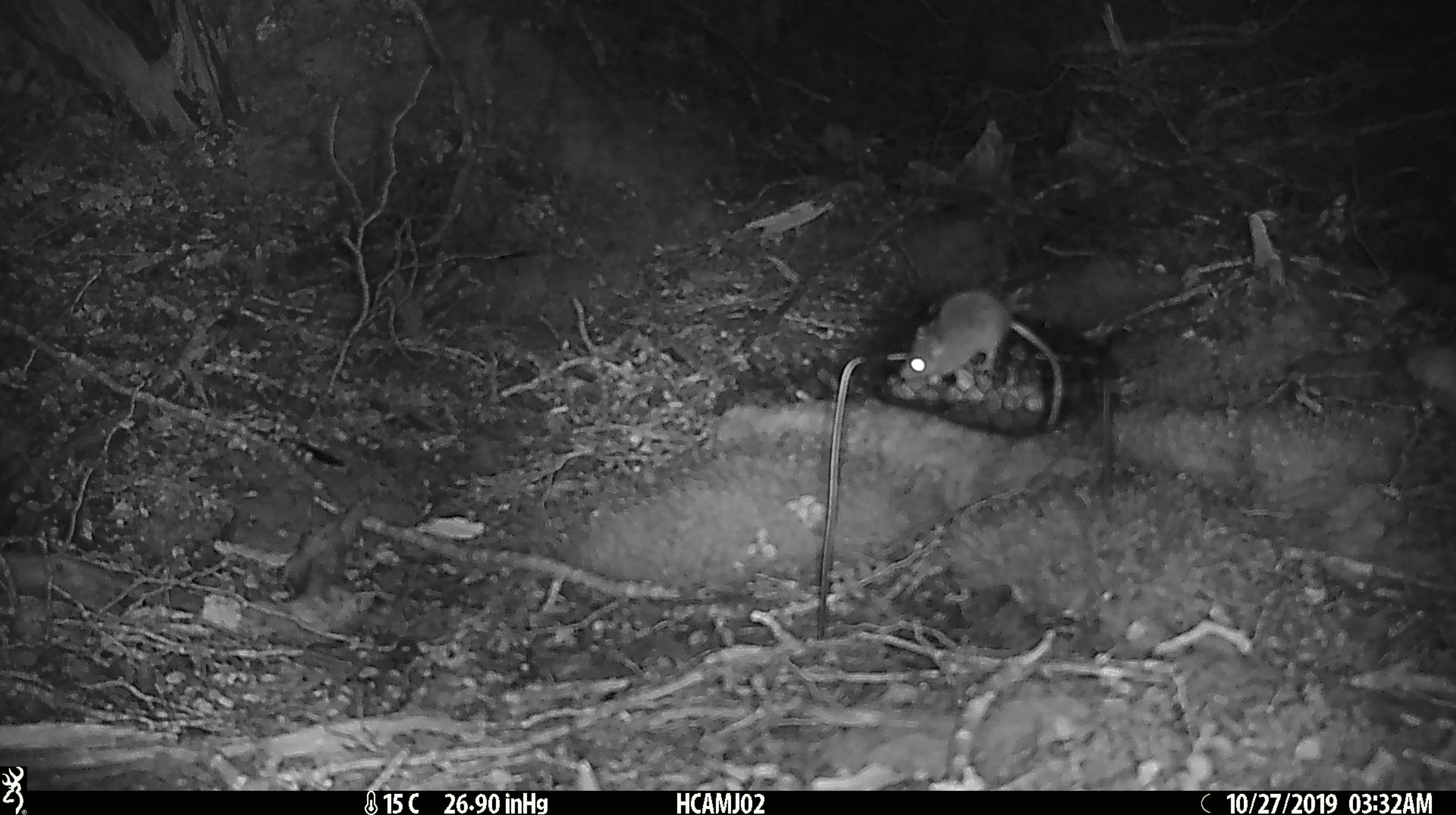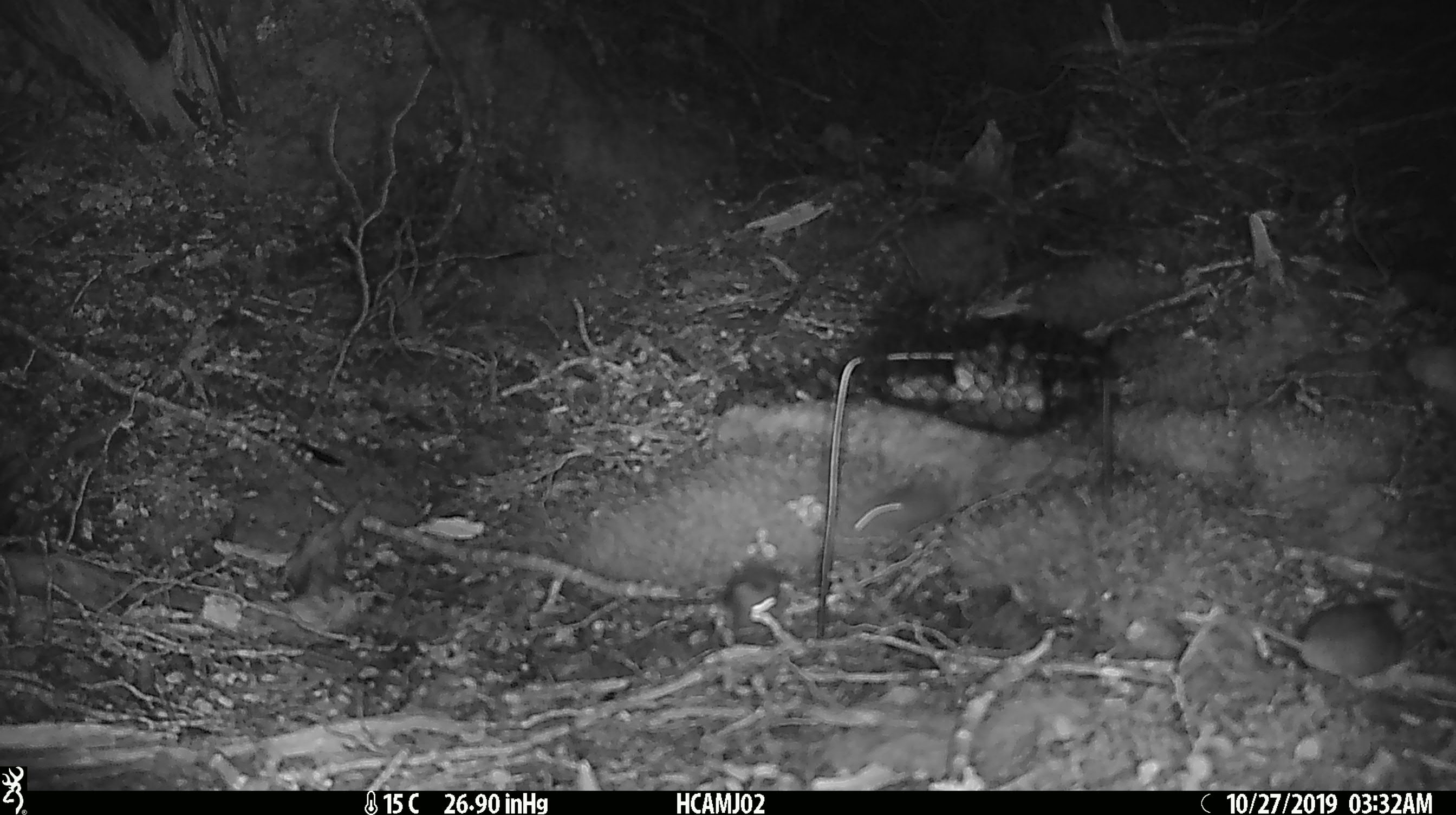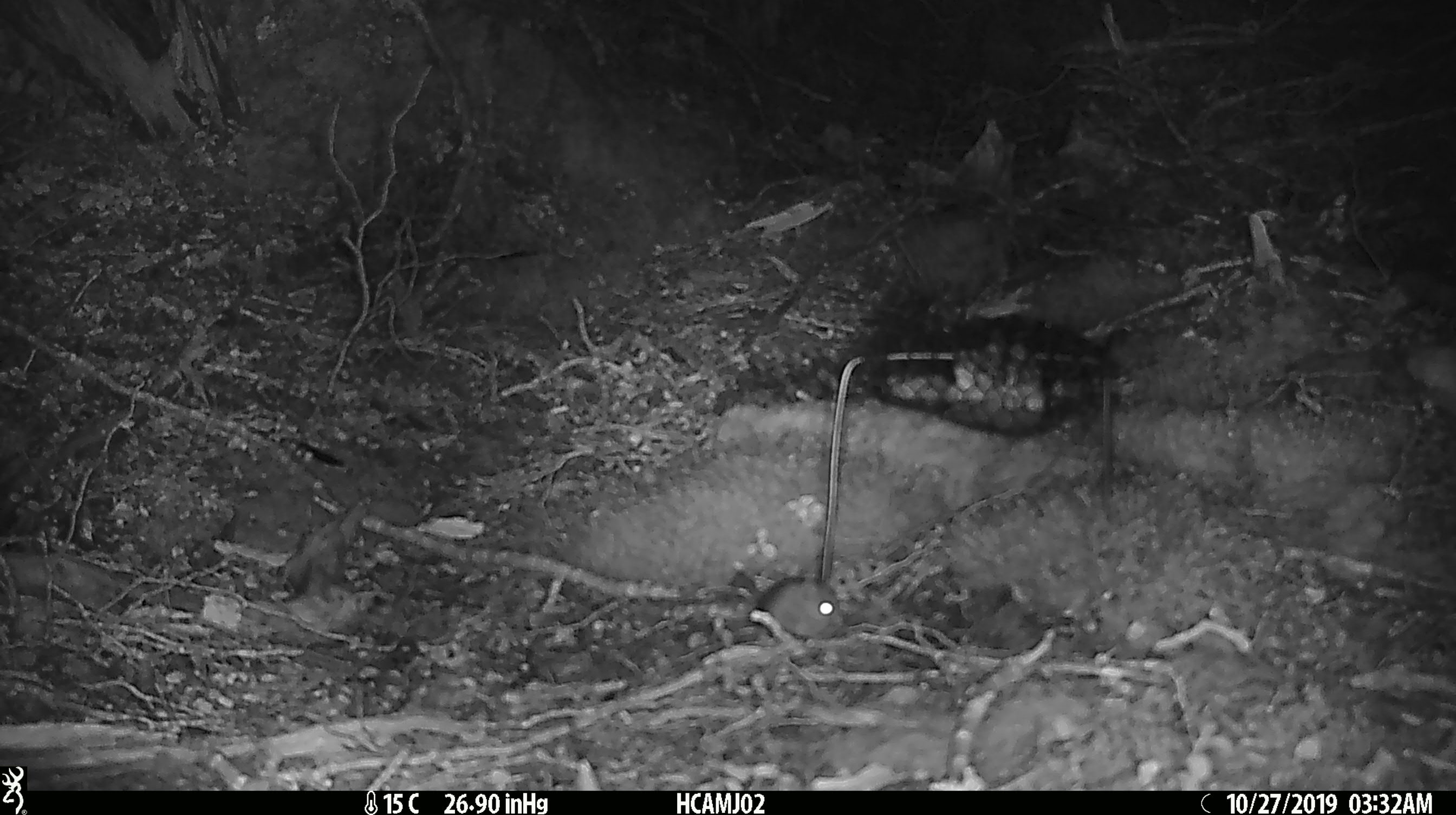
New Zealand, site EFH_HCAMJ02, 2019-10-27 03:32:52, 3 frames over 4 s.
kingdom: Animalia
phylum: Chordata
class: Mammalia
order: Rodentia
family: Muridae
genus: Mus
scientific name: Mus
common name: mouse